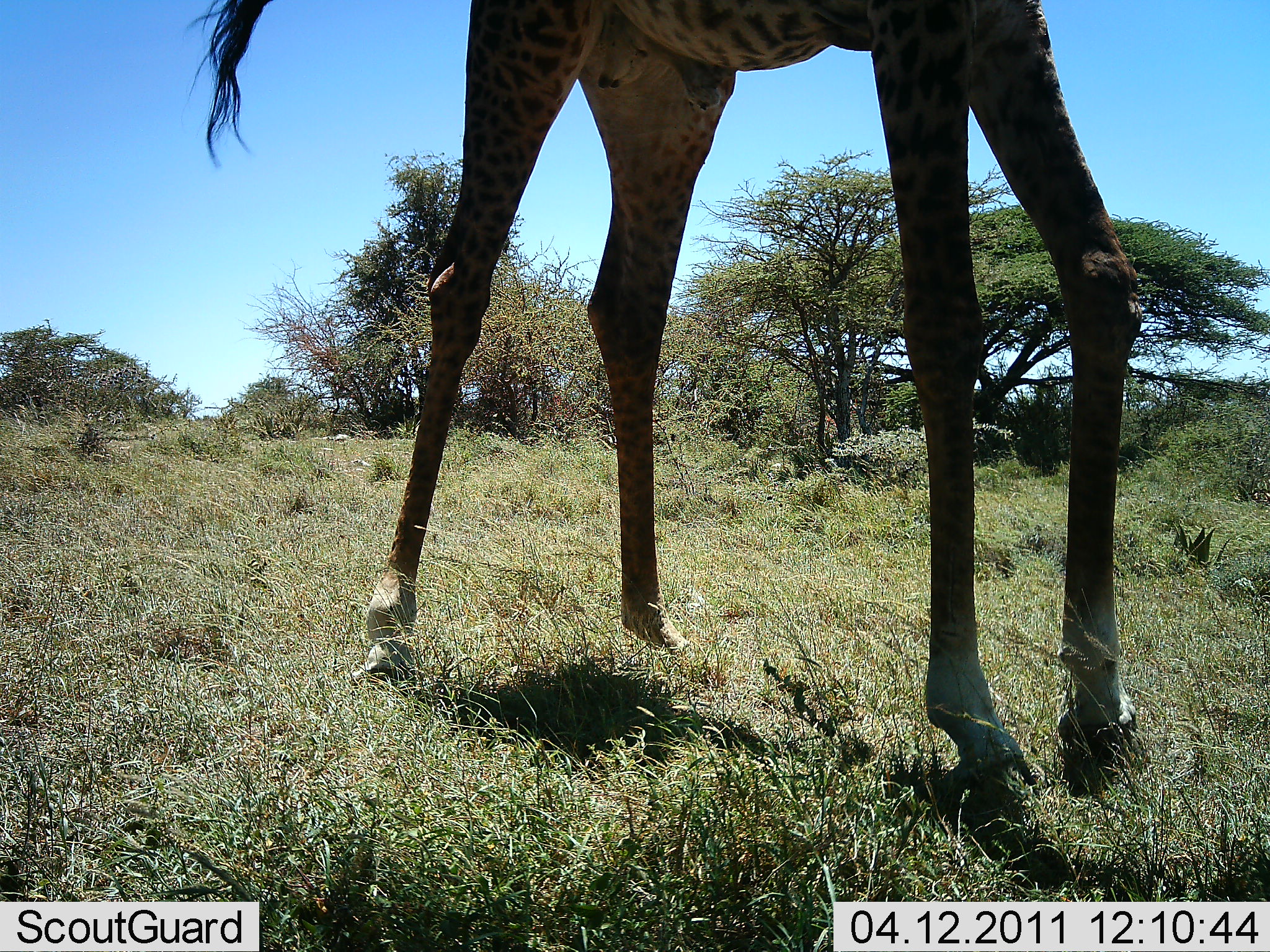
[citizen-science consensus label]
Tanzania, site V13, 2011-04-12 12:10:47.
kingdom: Animalia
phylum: Chordata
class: Mammalia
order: Artiodactyla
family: Giraffidae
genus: Giraffa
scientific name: Giraffa camelopardalis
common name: giraffe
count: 1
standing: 82%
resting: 0%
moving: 18%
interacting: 0%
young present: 0%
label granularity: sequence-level